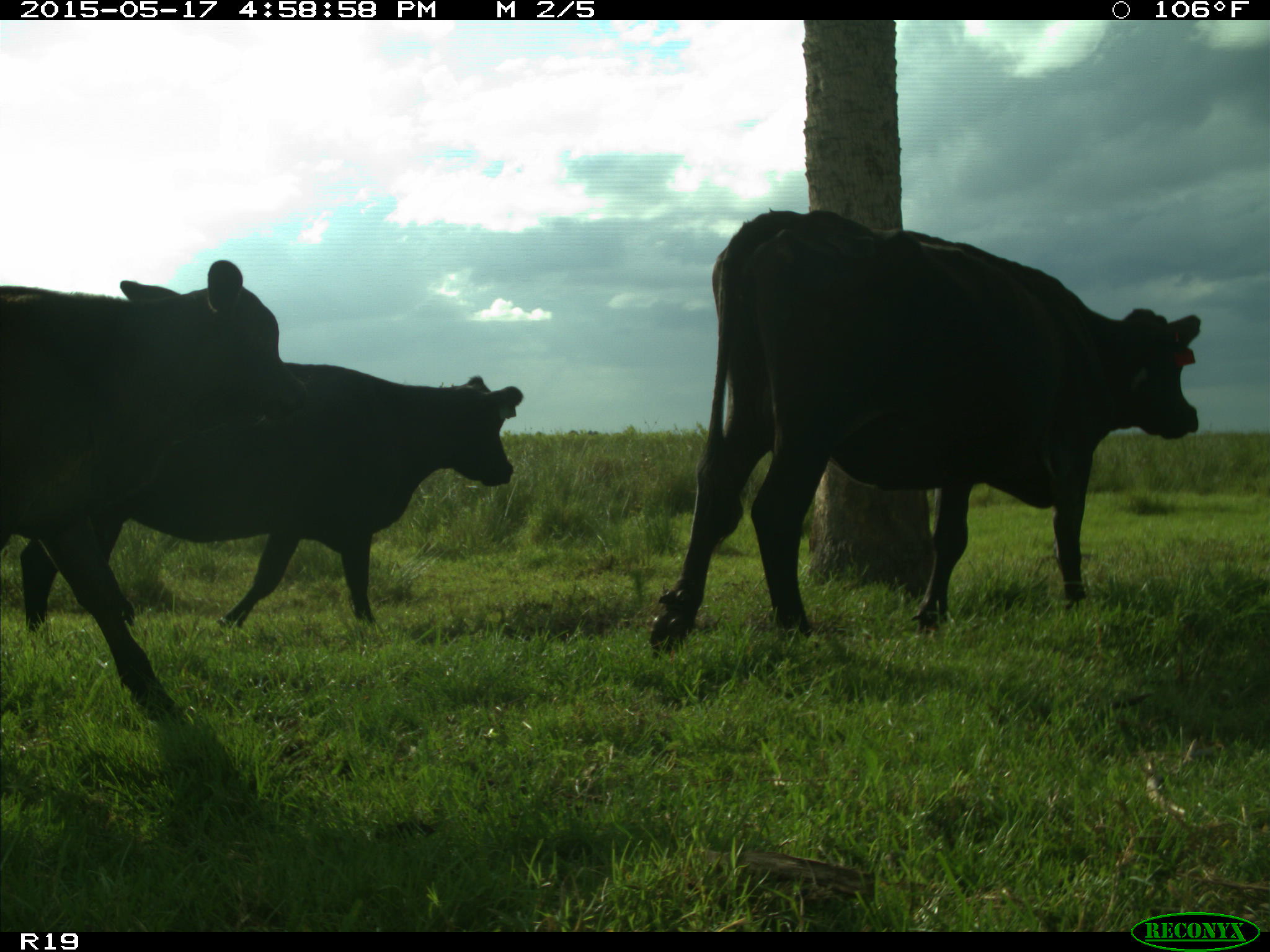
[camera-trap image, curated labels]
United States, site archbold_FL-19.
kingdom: Animalia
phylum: Chordata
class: Mammalia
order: Artiodactyla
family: Bovidae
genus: Bos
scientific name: Bos taurus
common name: domestic cow